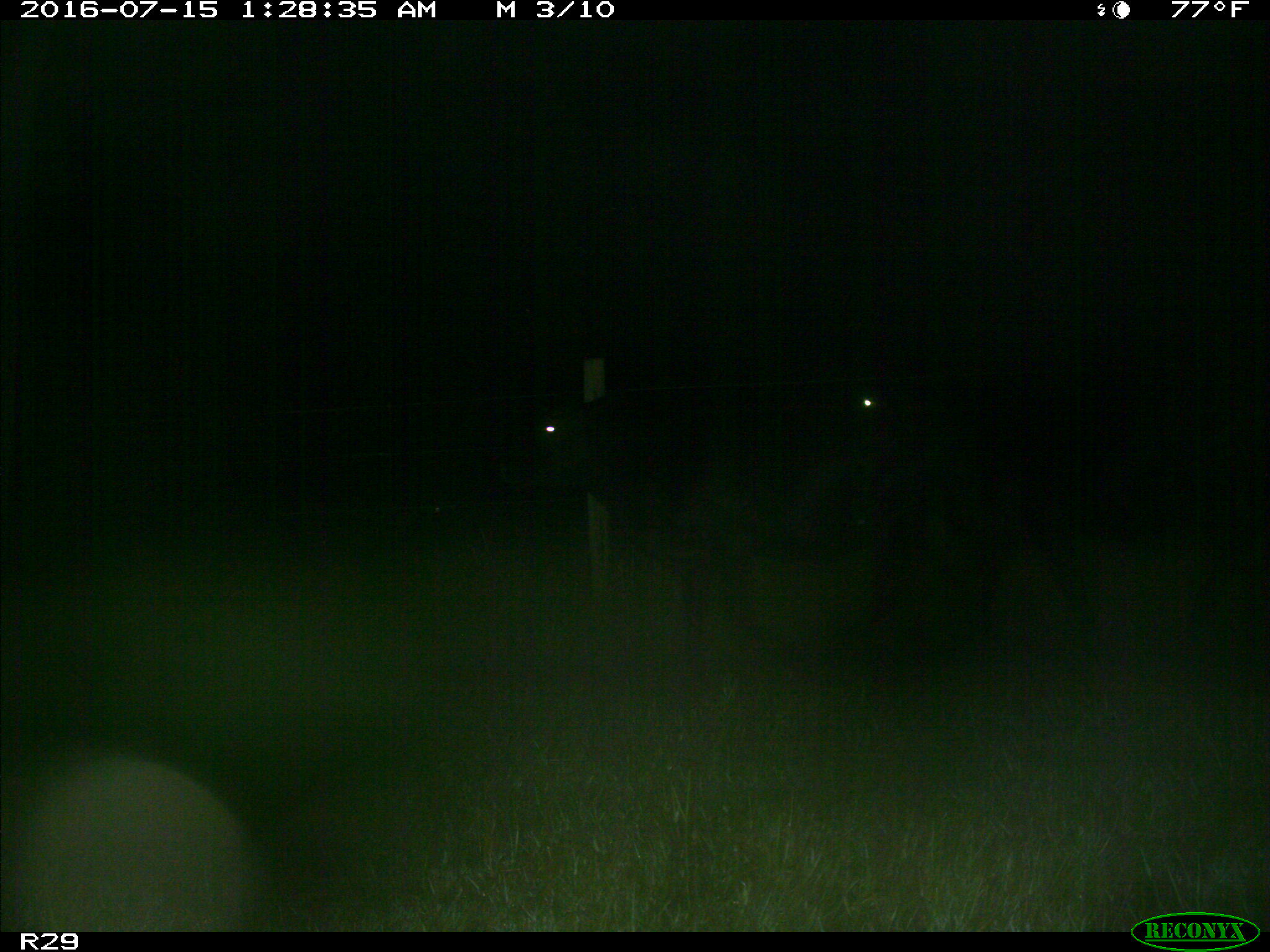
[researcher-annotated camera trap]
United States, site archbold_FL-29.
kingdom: Animalia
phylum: Chordata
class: Mammalia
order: Artiodactyla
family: Bovidae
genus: Bos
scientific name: Bos taurus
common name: domestic cow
Bos taurus (domestic cow).